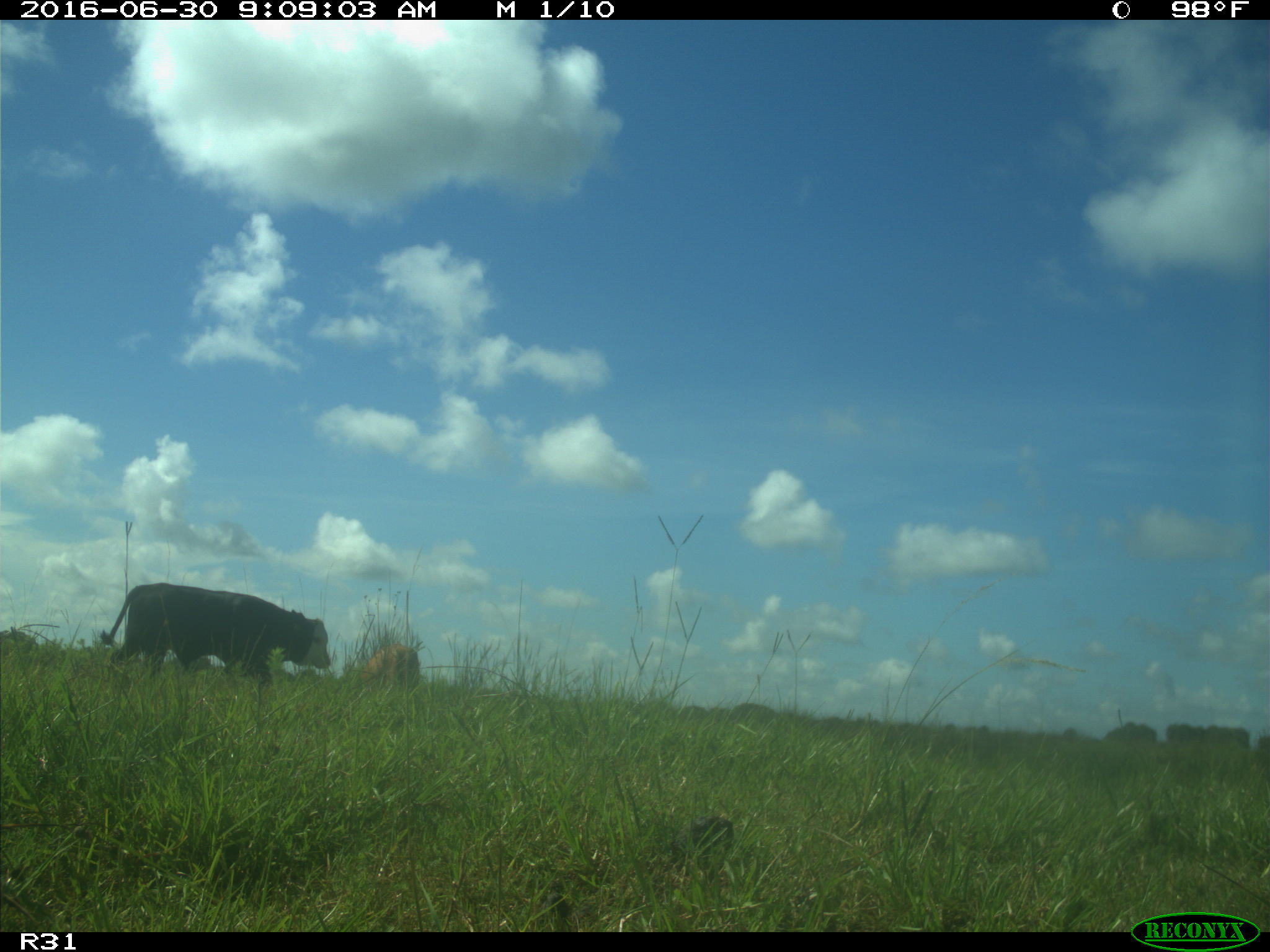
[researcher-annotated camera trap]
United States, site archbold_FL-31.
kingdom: Animalia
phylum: Chordata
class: Mammalia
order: Artiodactyla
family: Bovidae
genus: Bos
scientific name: Bos taurus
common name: domestic cow